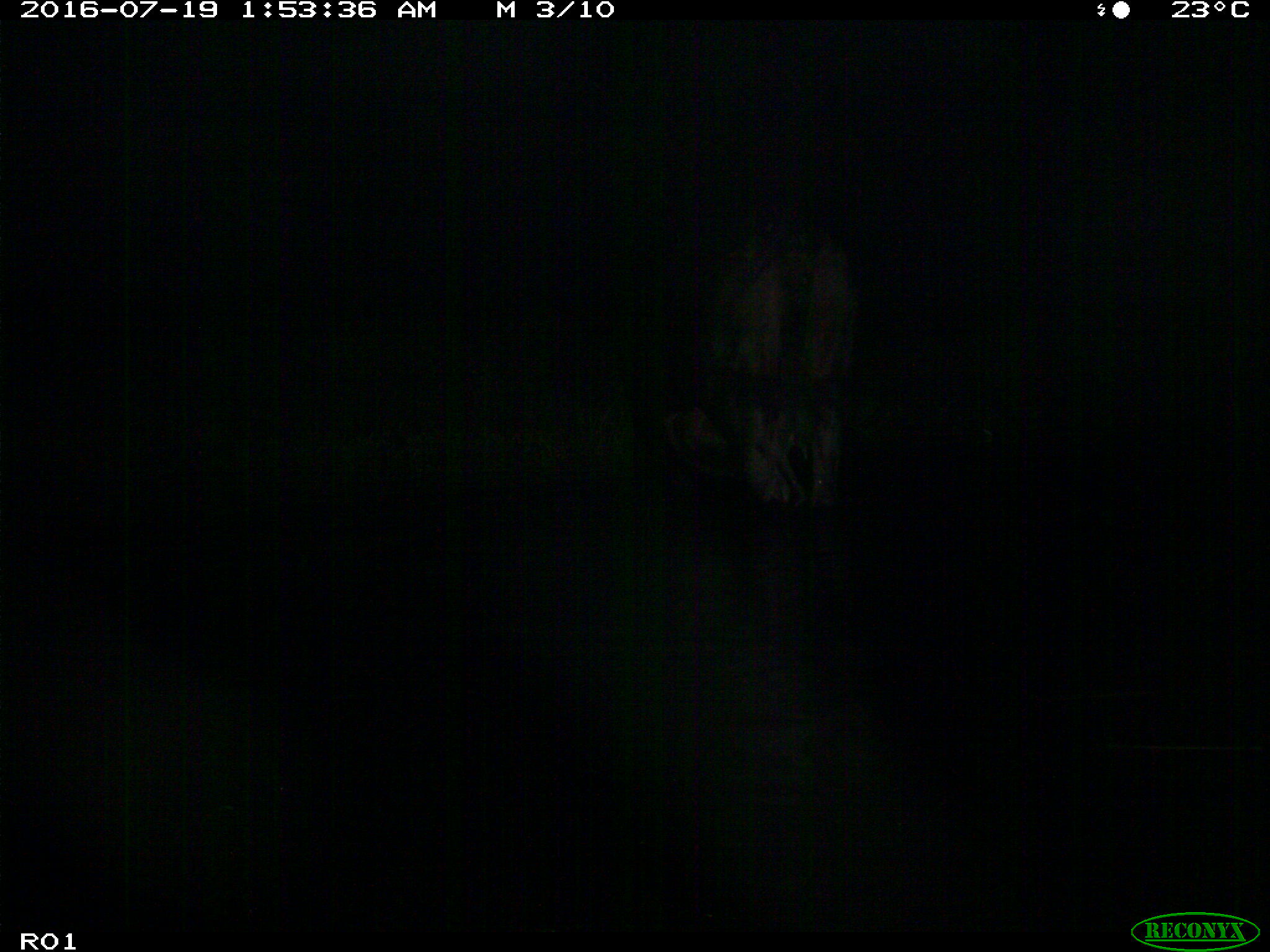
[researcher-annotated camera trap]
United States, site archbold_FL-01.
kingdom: Animalia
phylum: Chordata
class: Mammalia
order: Artiodactyla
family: Bovidae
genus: Bos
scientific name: Bos taurus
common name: domestic cow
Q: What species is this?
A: Bos taurus (domestic cow).